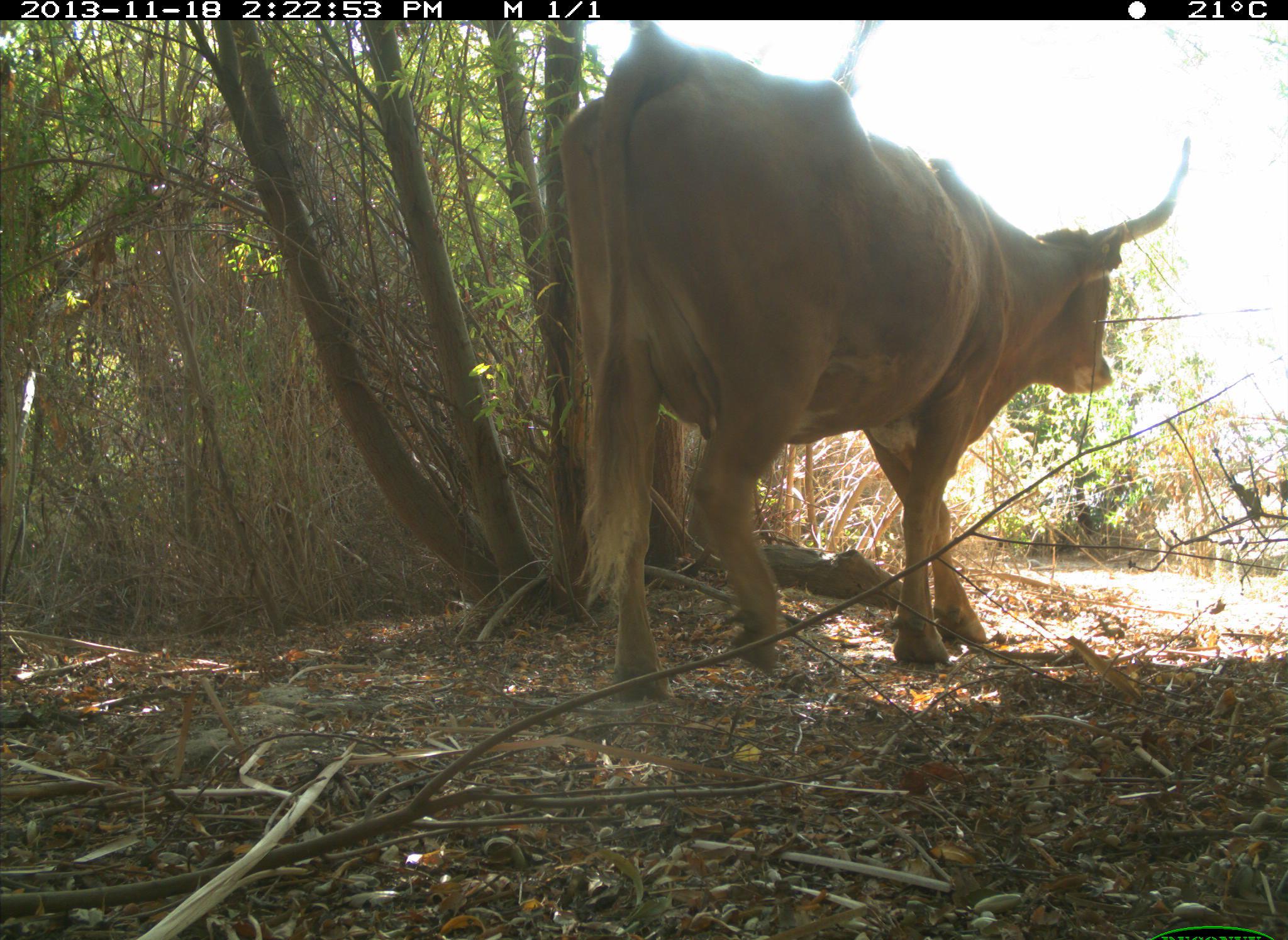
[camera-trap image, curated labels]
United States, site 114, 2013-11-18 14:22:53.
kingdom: Animalia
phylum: Chordata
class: Mammalia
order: Artiodactyla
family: Bovidae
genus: Bos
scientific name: Bos taurus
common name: cow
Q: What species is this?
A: Cow (Bos taurus).